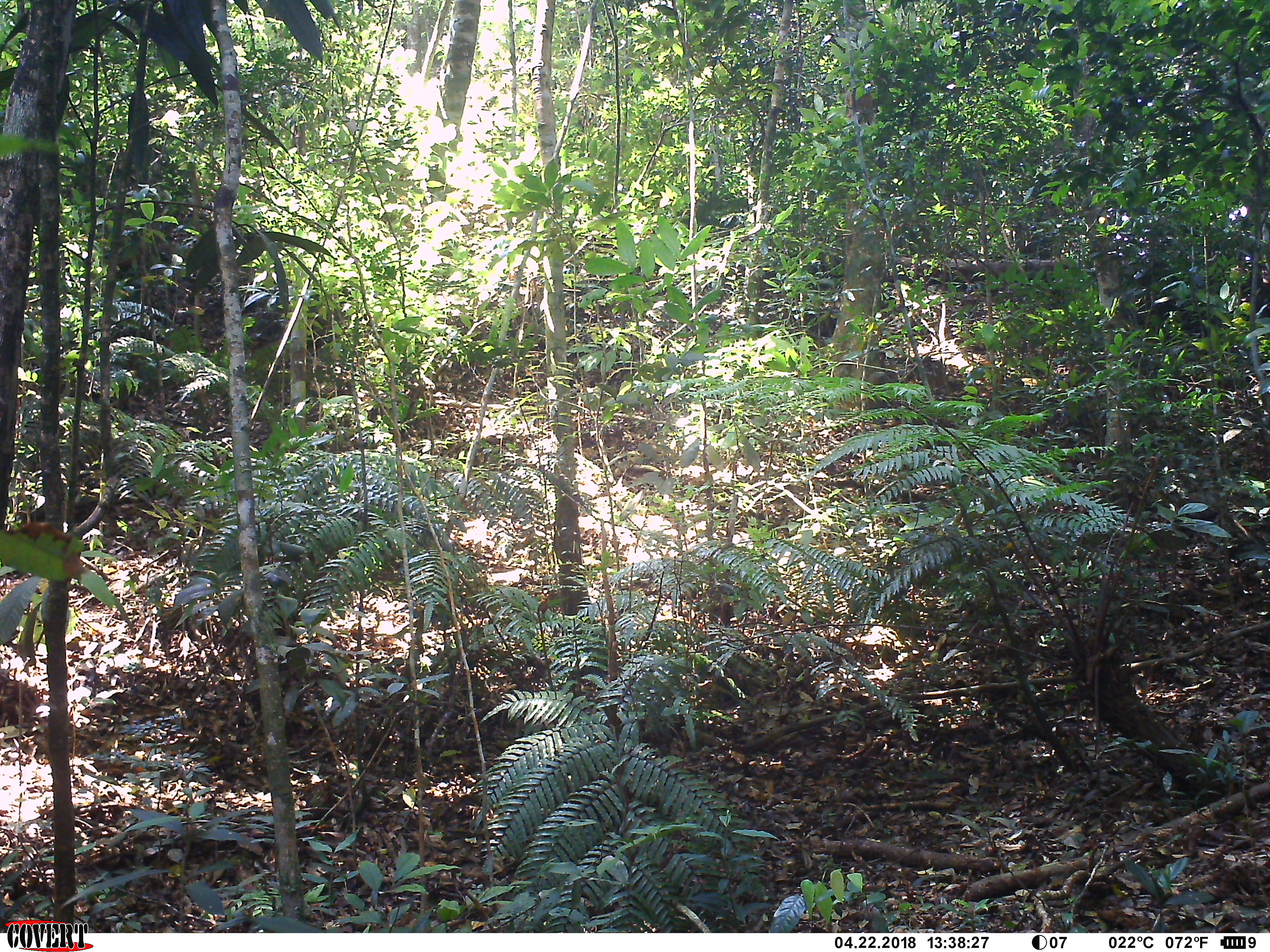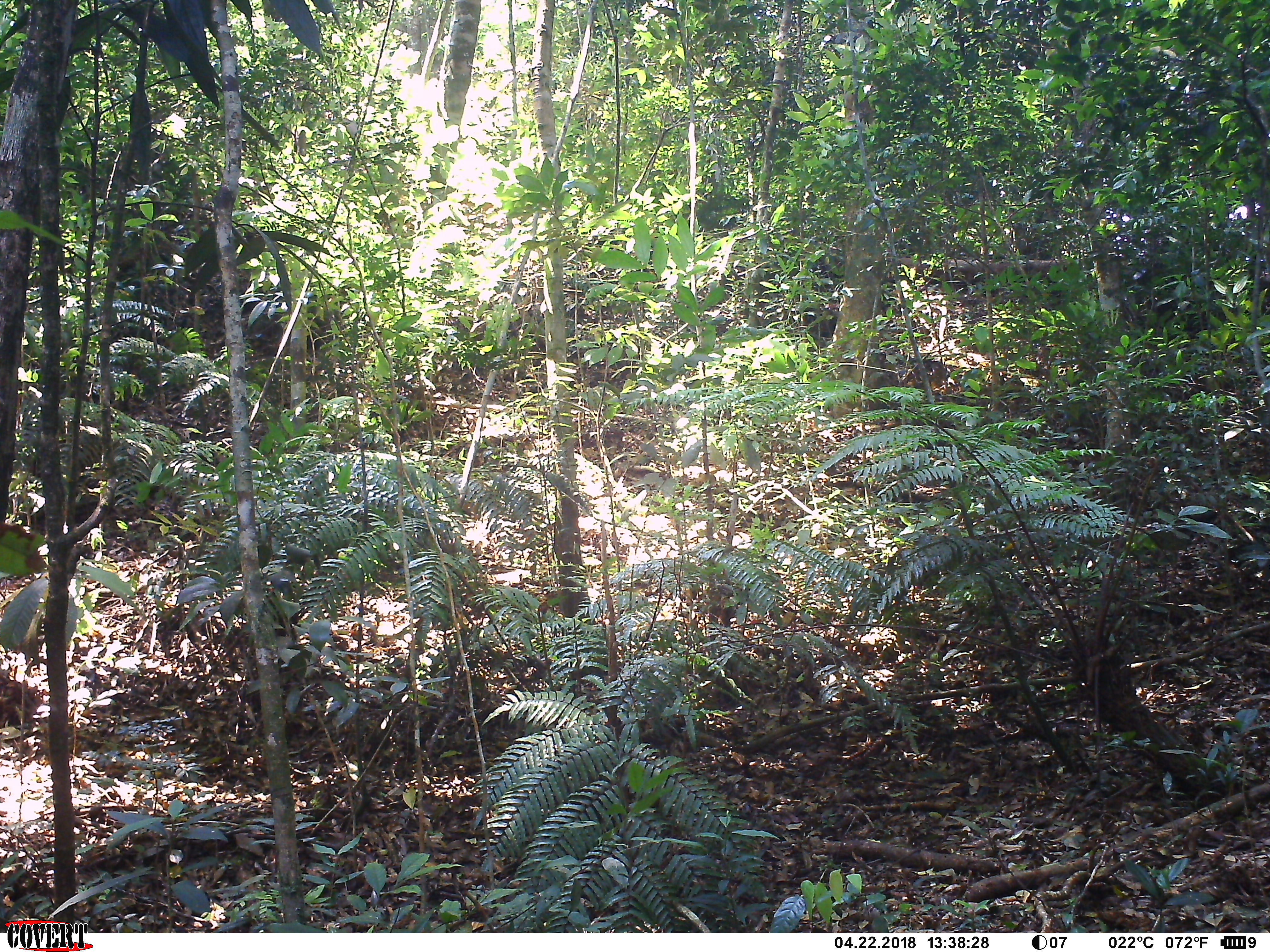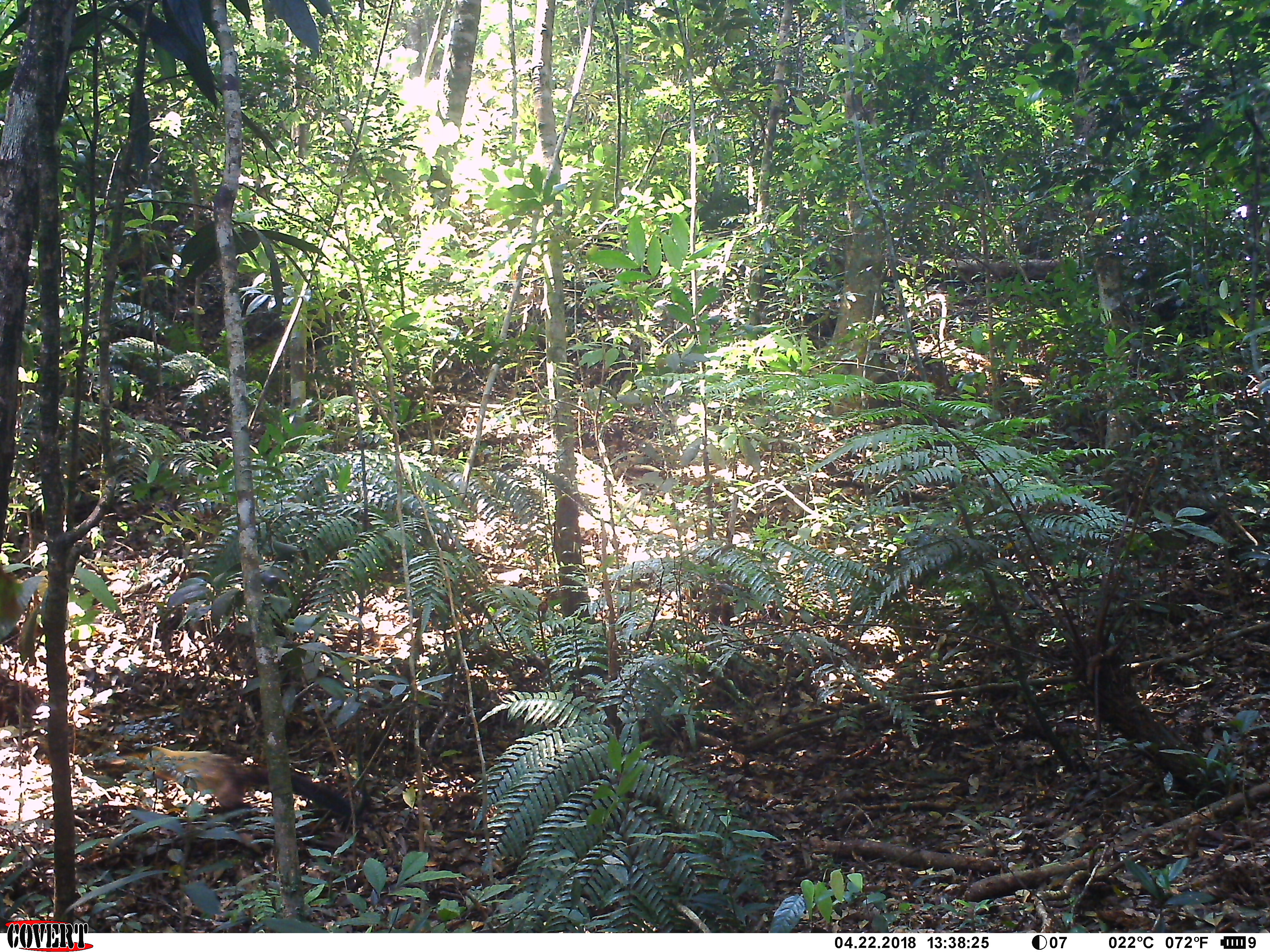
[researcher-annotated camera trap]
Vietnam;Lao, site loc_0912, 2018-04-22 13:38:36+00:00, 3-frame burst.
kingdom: Animalia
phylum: Chordata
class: Mammalia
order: Carnivora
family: Mustelidae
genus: Martes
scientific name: Martes flavigula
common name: yellow-throated marten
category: yellow throated marten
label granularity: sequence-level